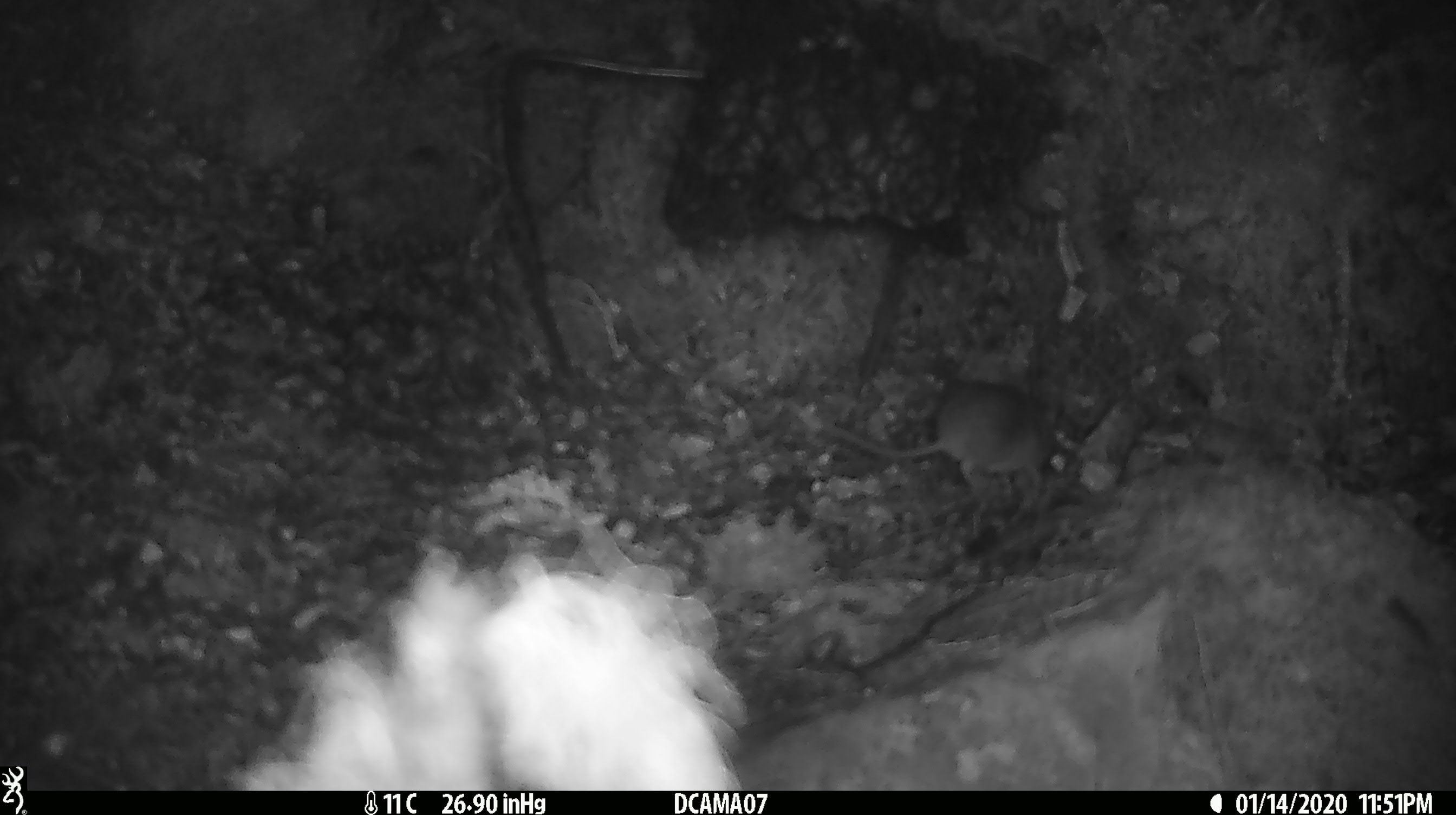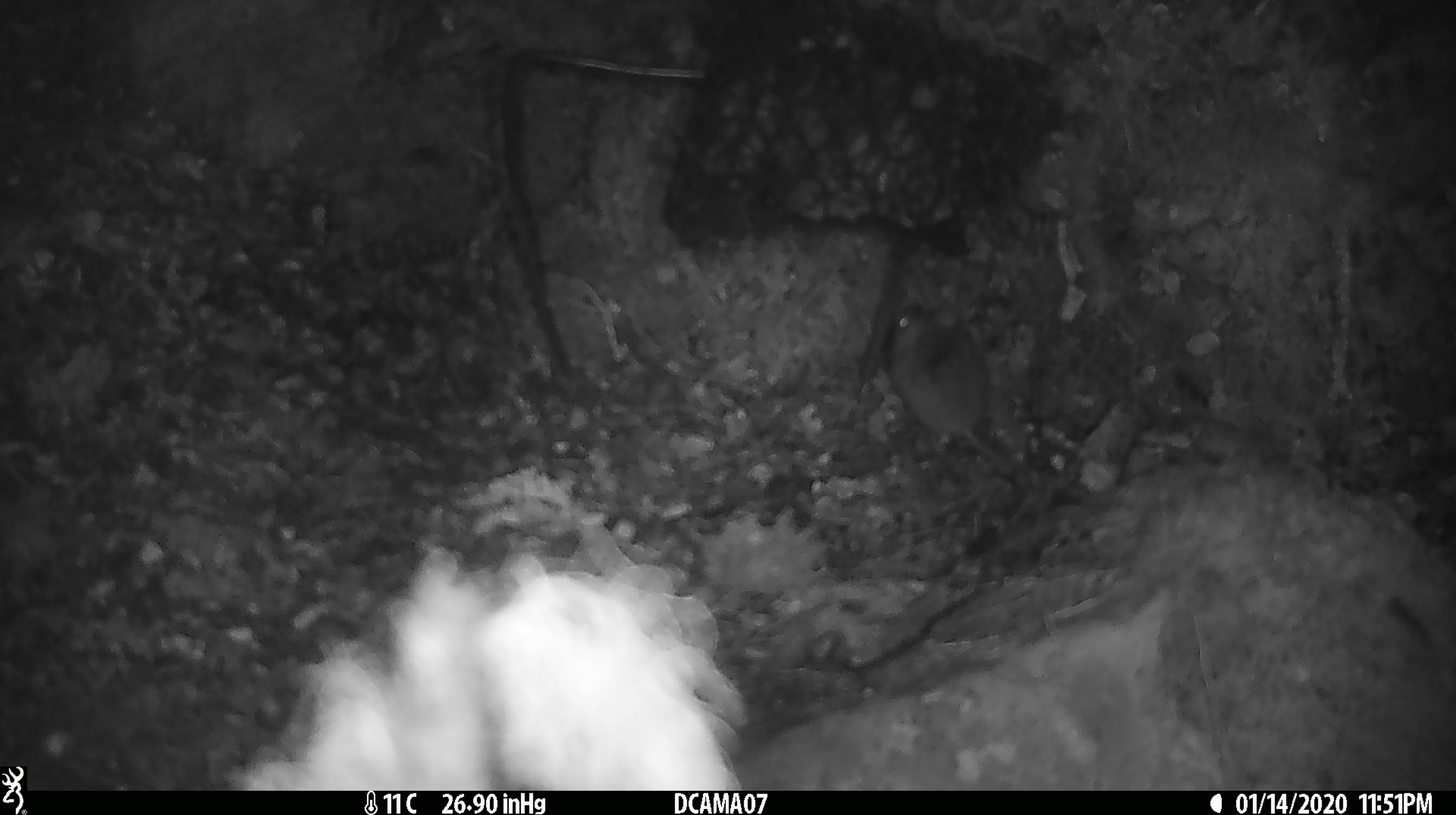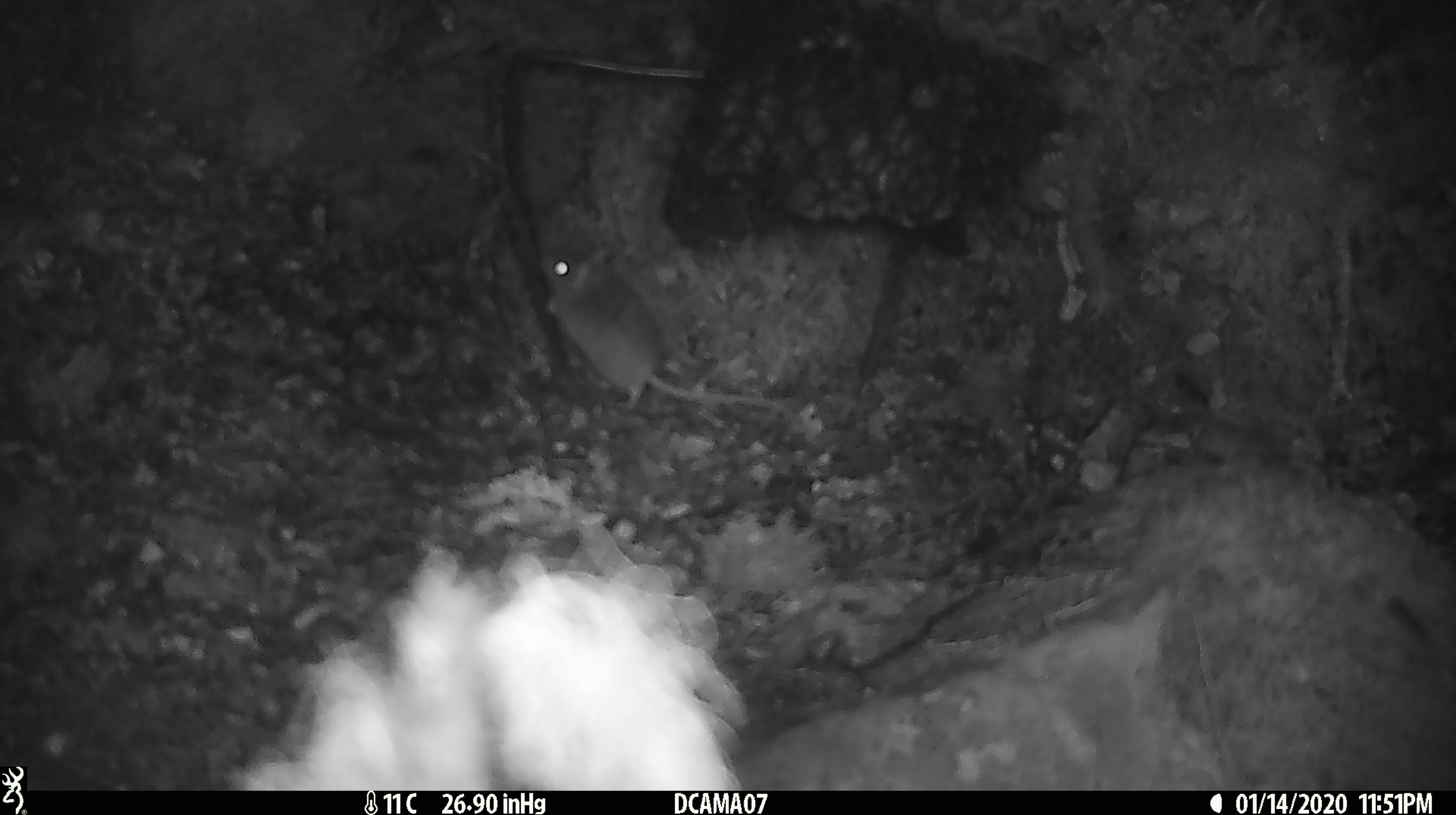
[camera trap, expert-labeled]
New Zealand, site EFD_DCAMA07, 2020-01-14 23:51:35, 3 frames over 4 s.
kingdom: Animalia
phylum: Chordata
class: Mammalia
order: Rodentia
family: Muridae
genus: Mus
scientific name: Mus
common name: mouse